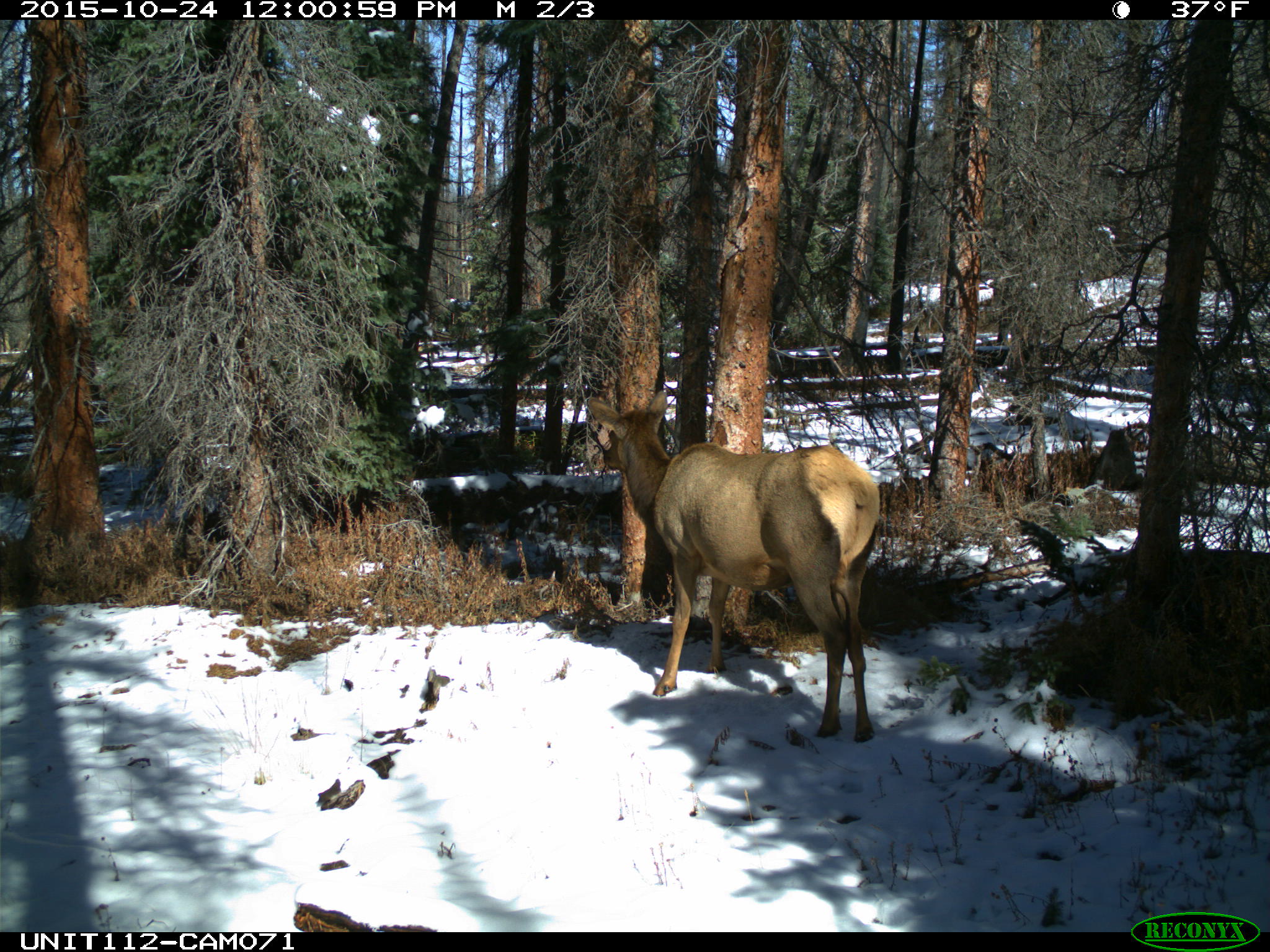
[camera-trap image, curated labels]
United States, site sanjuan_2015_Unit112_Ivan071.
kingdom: Animalia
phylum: Chordata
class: Mammalia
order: Artiodactyla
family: Cervidae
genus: Cervus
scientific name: Cervus elaphus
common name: red deer